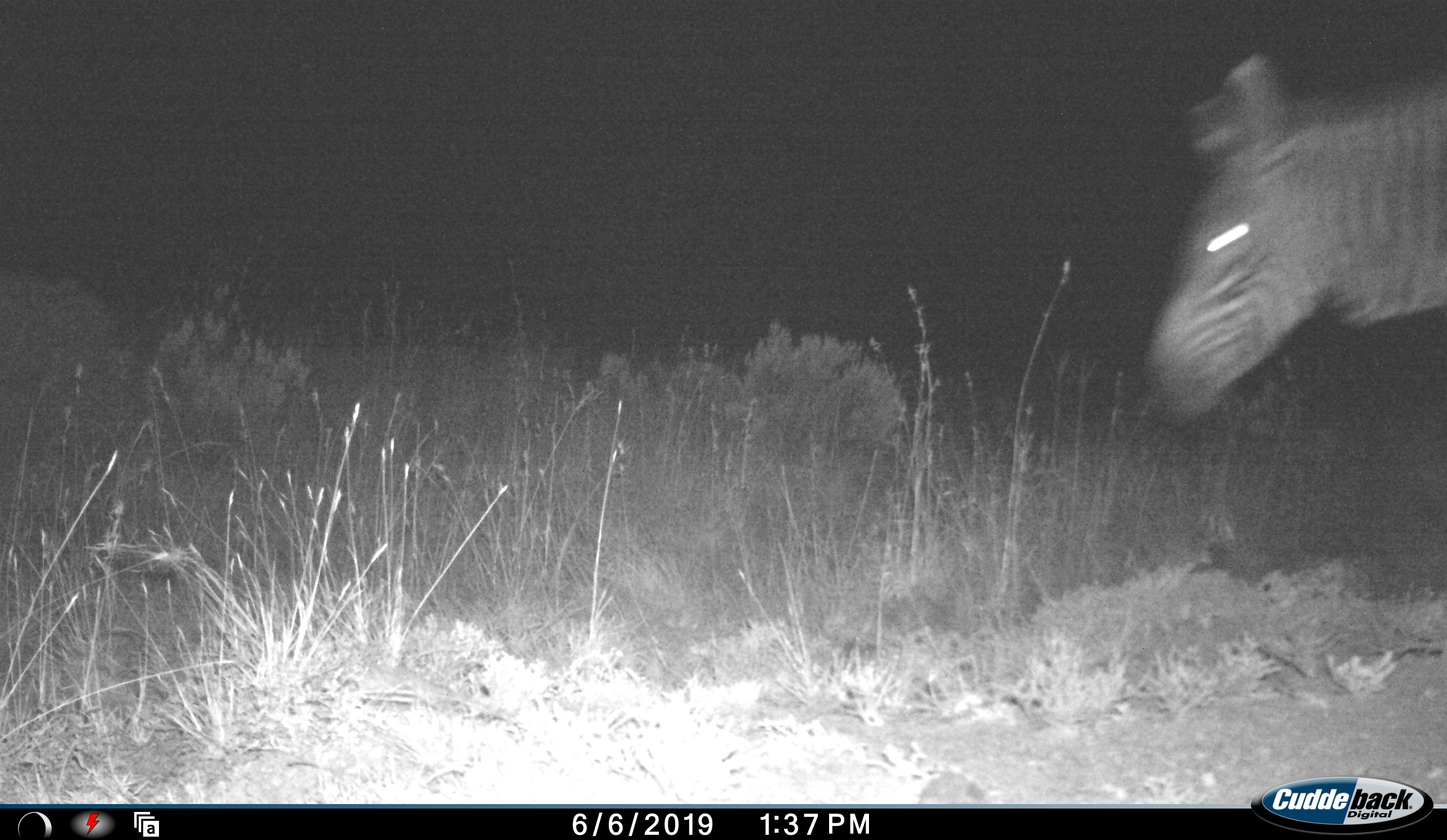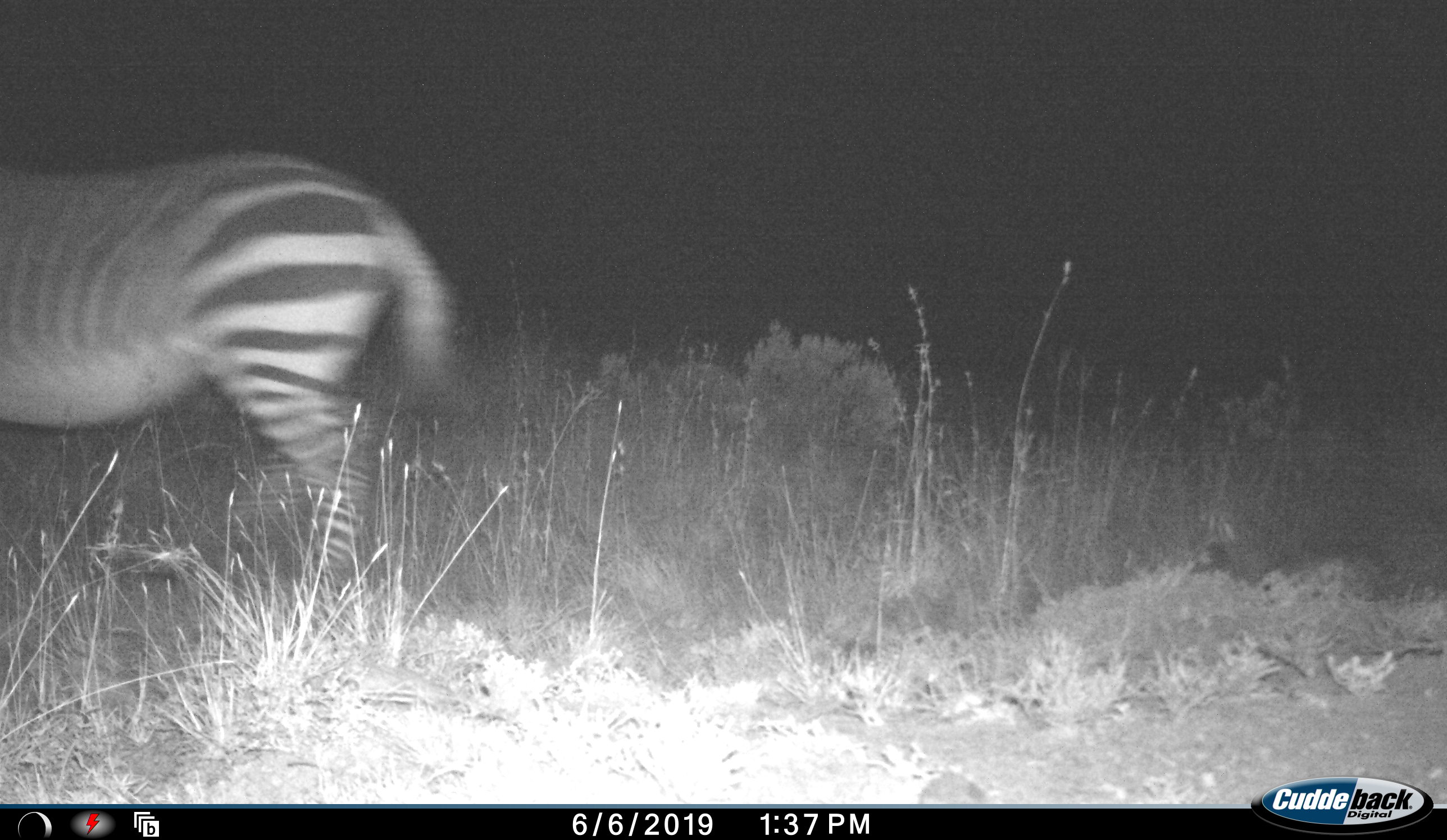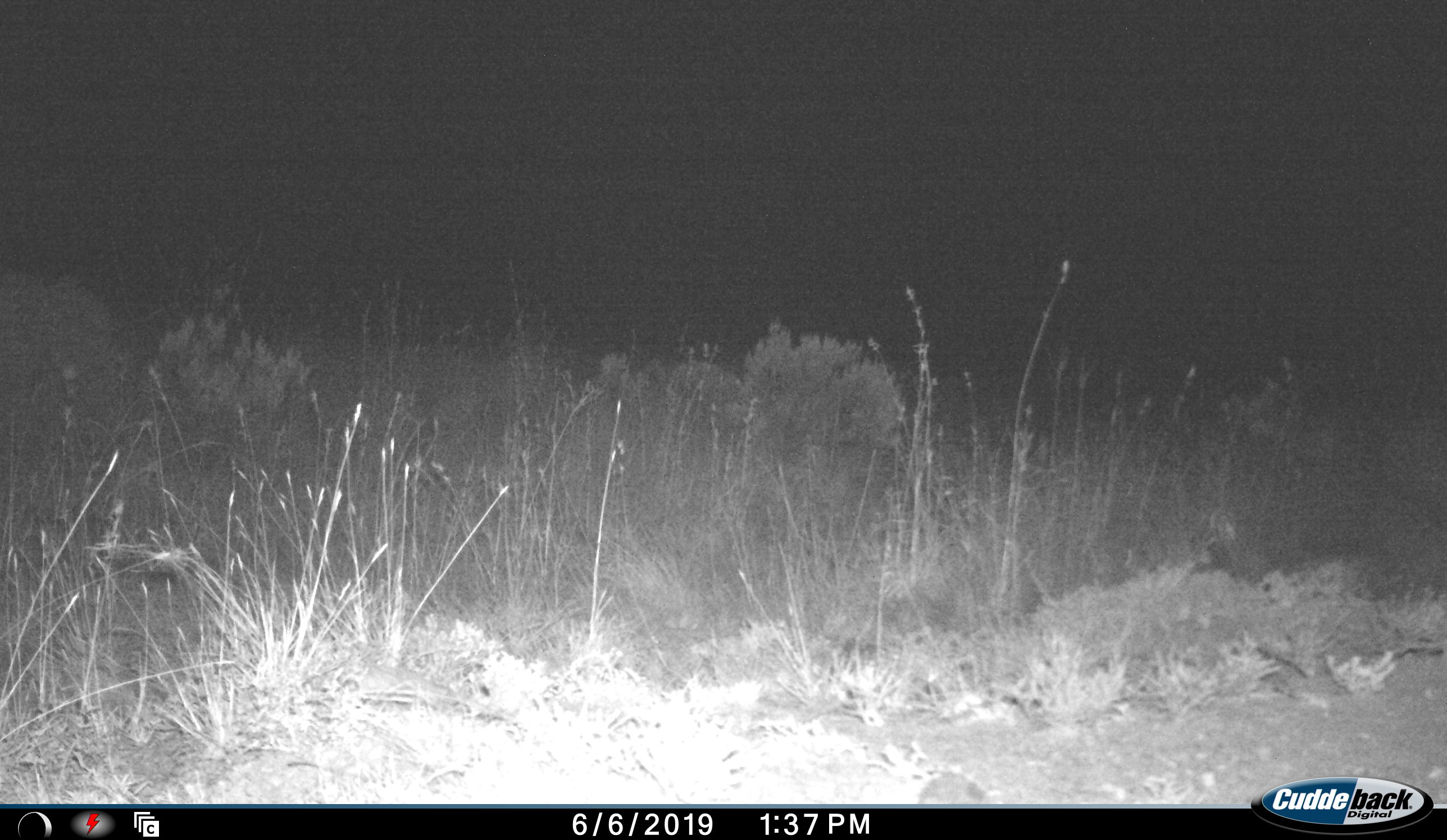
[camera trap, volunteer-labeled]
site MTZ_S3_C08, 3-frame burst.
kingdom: Animalia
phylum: Chordata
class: Mammalia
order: Perissodactyla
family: Equidae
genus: Equus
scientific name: Equus zebra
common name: mountain zebra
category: zebramountain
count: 1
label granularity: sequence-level